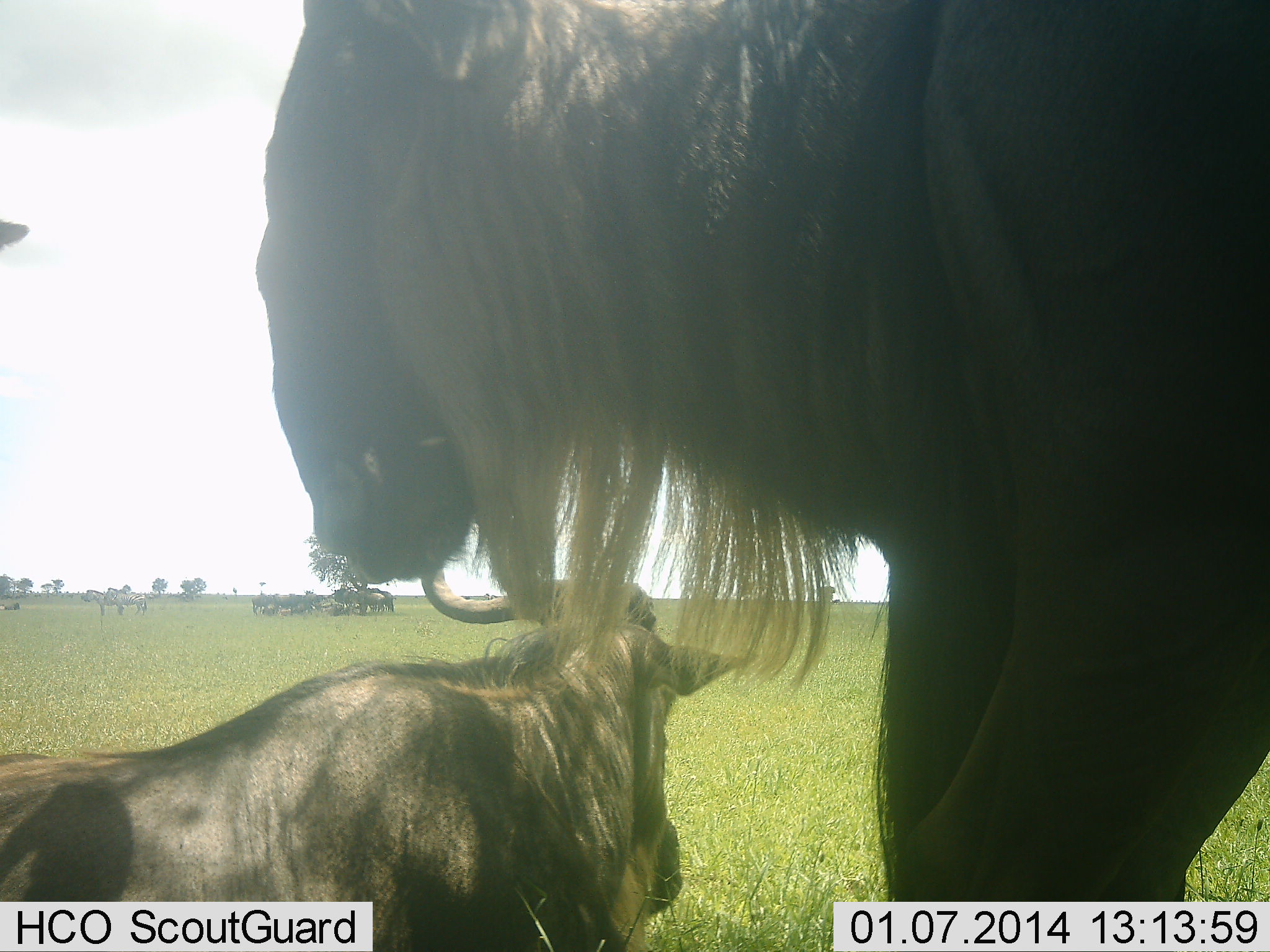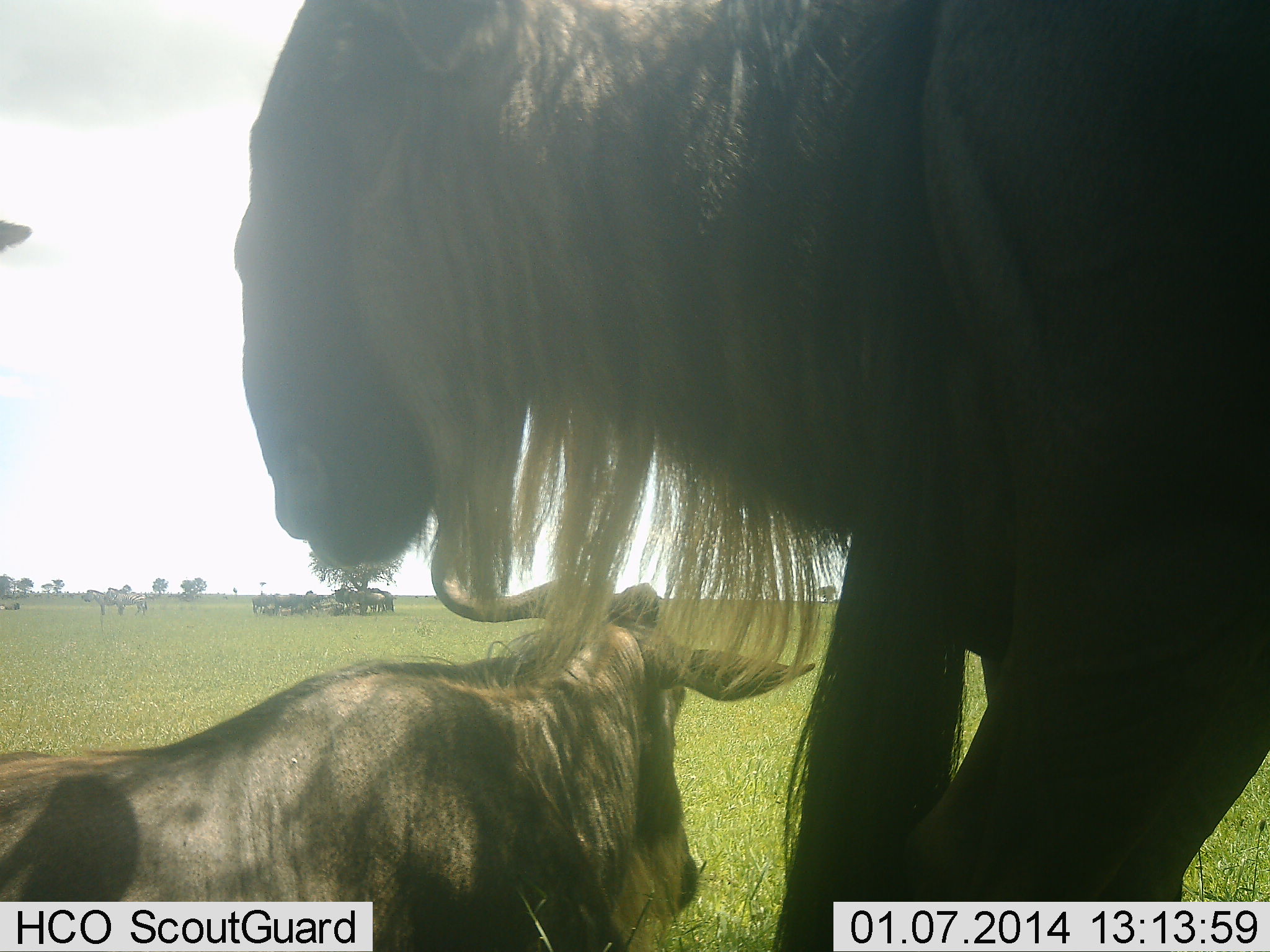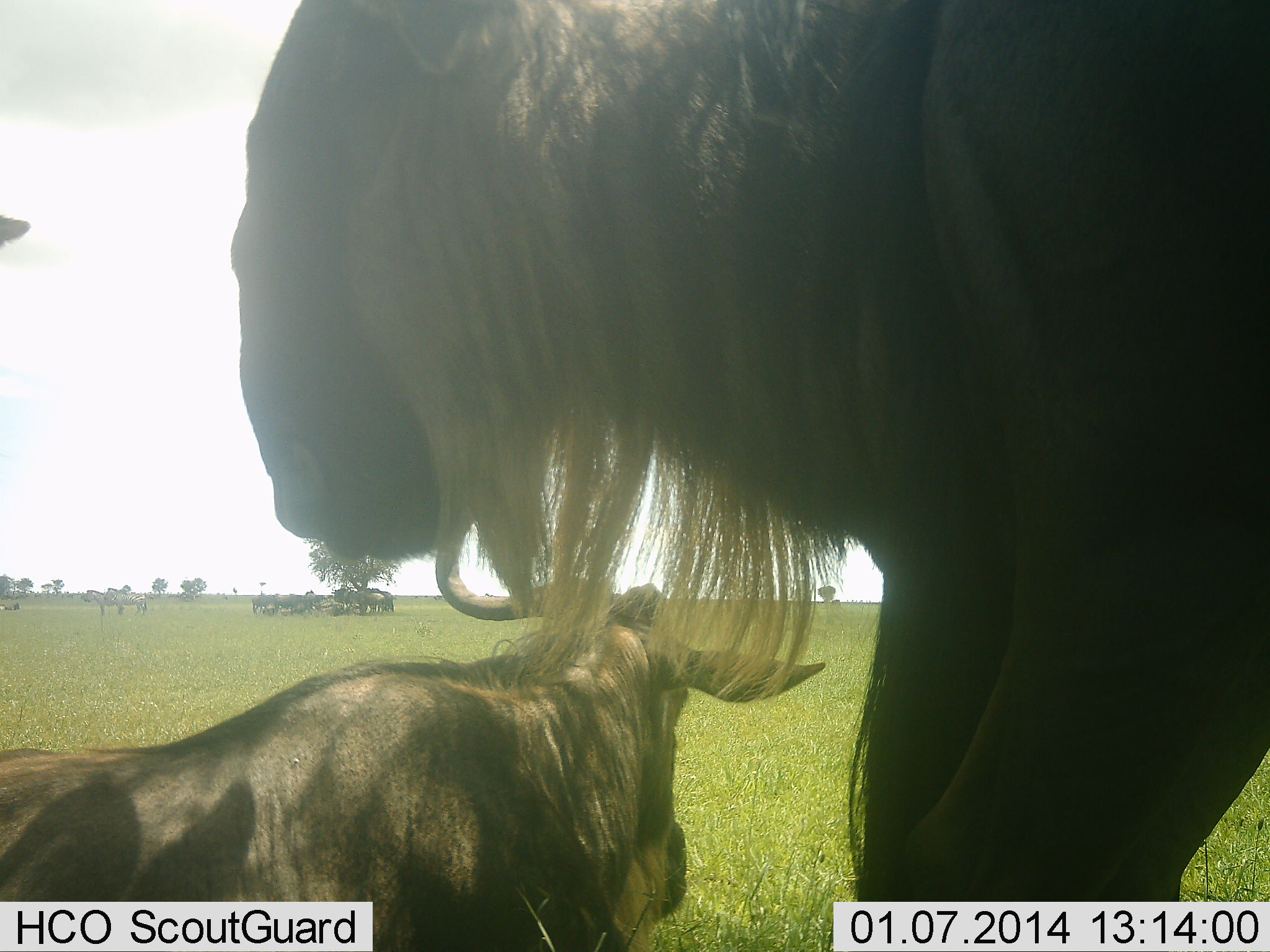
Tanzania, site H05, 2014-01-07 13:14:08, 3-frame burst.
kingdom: Animalia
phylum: Chordata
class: Mammalia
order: Artiodactyla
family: Bovidae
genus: Connochaetes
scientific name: Connochaetes taurinus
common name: blue wildebeest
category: wildebeest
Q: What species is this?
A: Wildebeest (blue wildebeest) (Connochaetes taurinus).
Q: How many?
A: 7.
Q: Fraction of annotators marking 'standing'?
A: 83%.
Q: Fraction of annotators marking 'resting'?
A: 89%.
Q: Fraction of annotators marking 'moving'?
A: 0%.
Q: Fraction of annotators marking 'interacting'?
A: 0%.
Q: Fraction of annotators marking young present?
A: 6%.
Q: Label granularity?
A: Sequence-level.